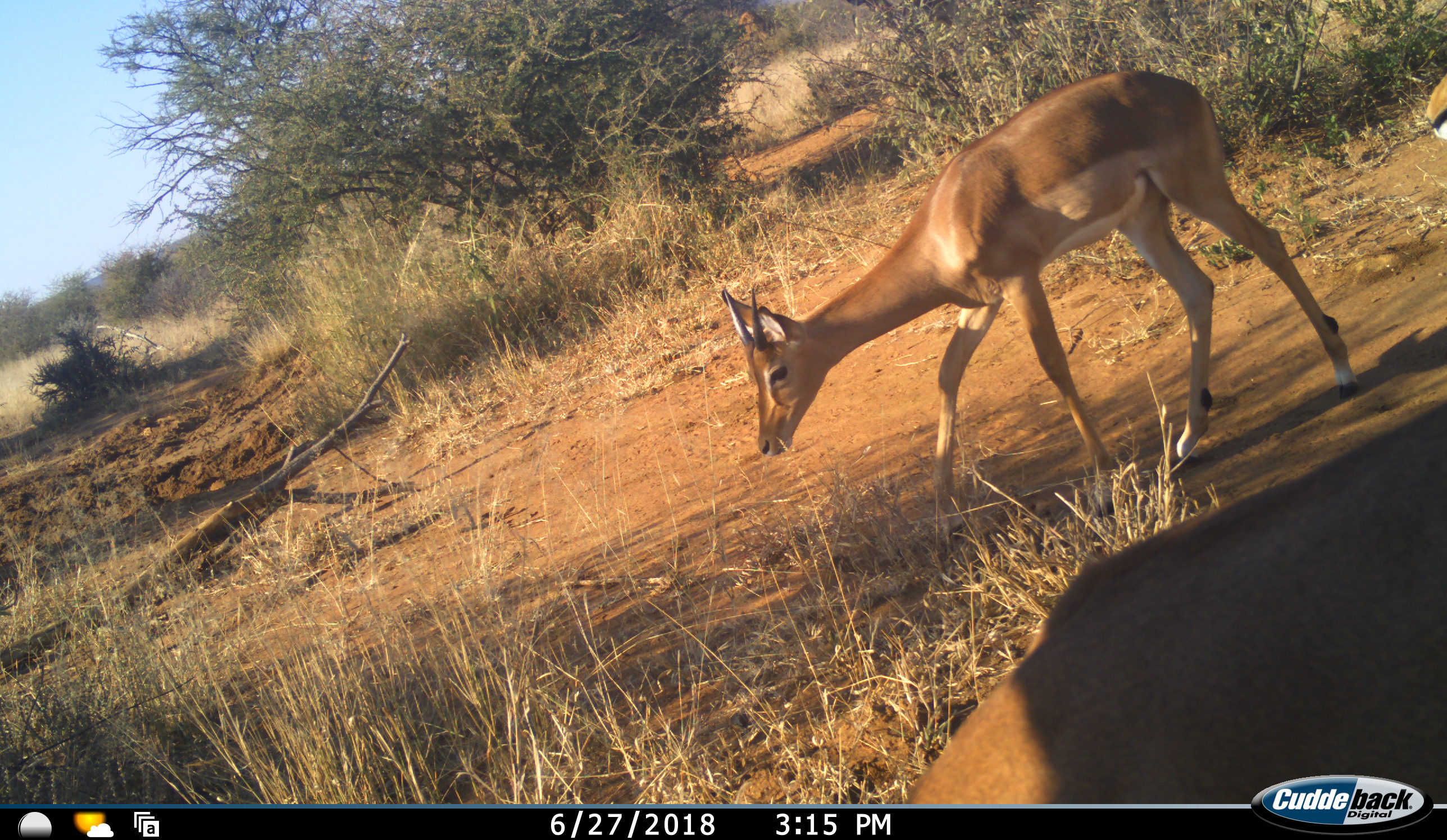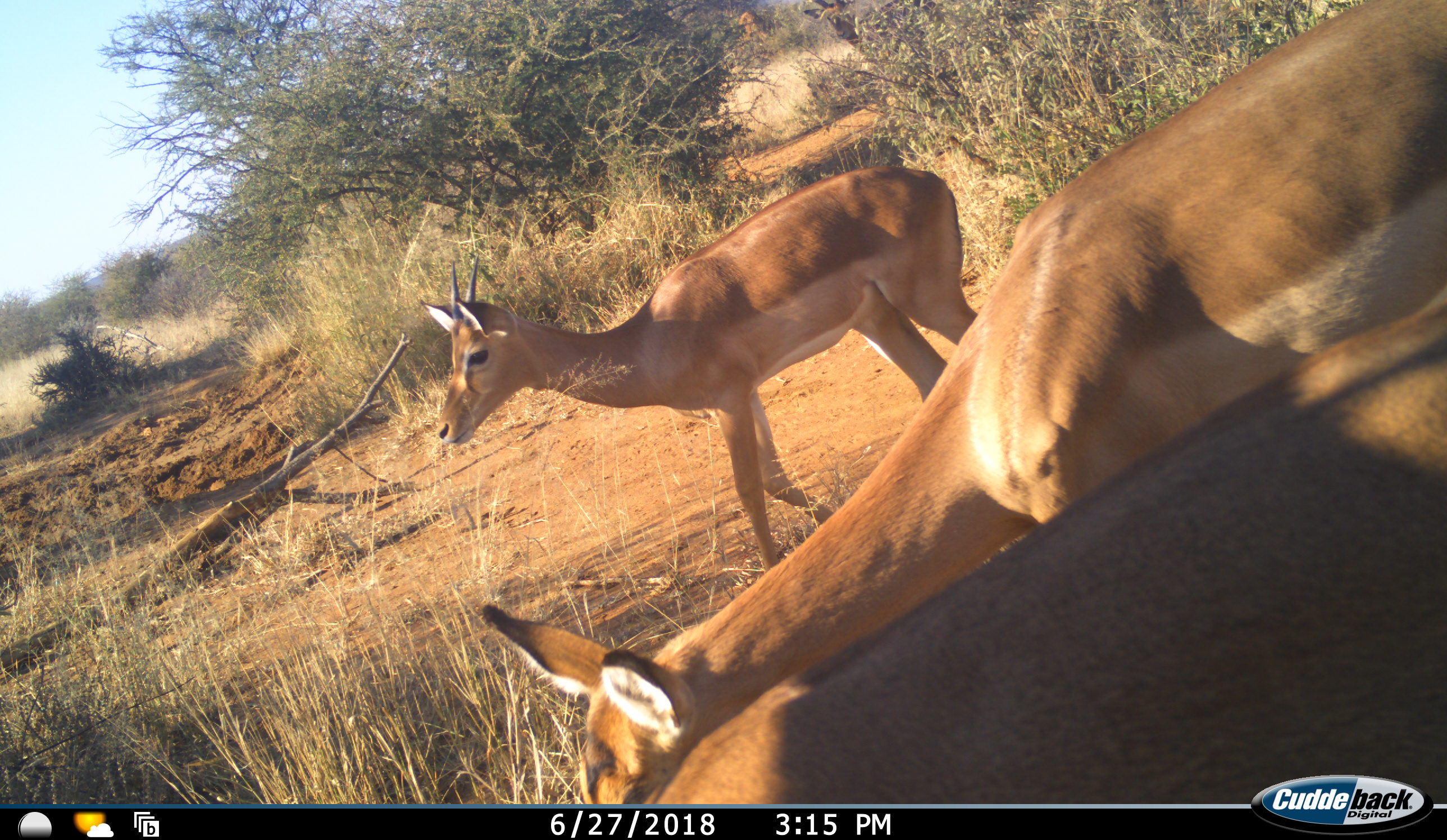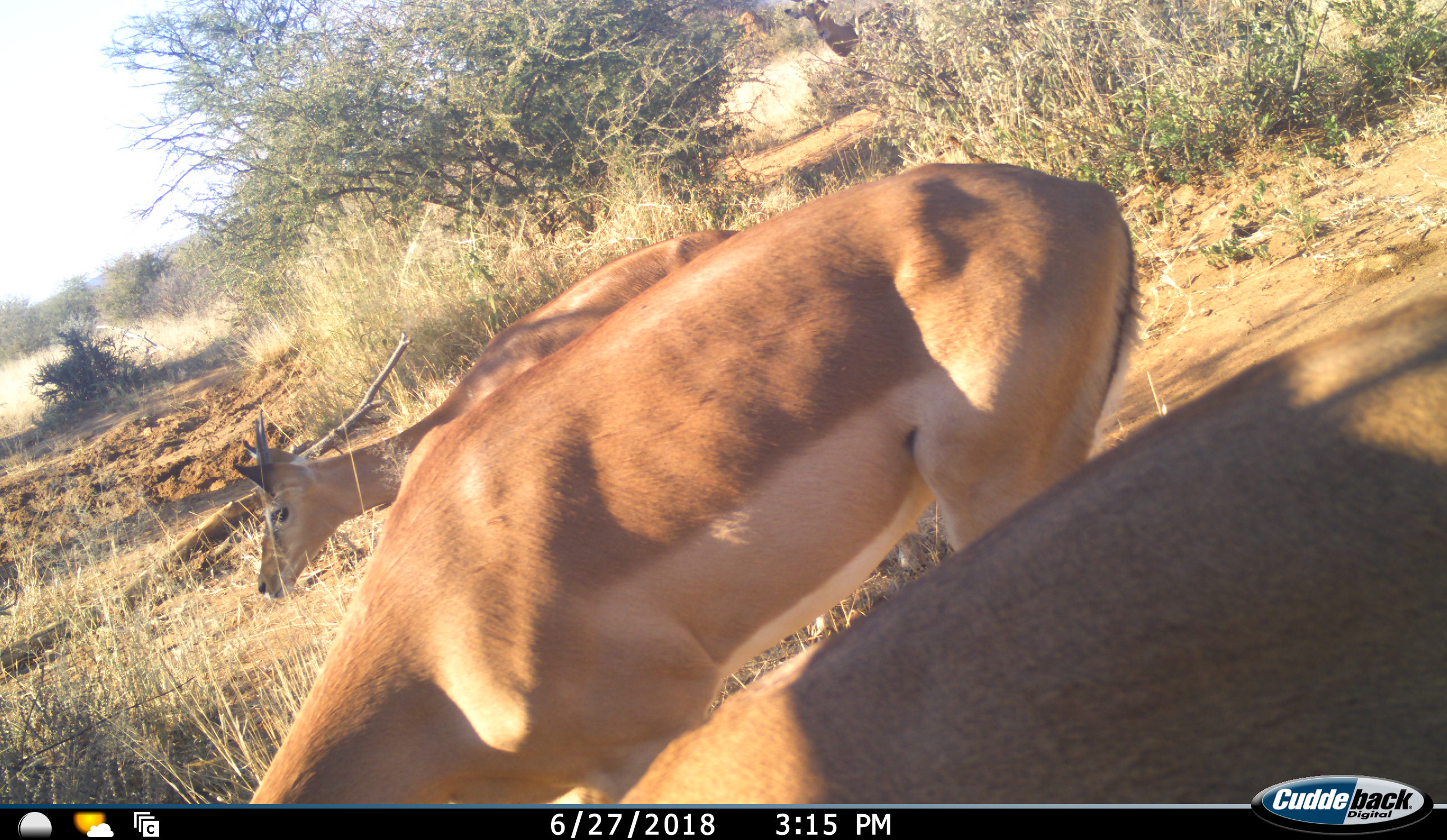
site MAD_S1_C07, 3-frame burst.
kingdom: Animalia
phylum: Chordata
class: Mammalia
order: Artiodactyla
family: Bovidae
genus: Aepyceros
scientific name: Aepyceros melampus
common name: impala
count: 3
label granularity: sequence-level